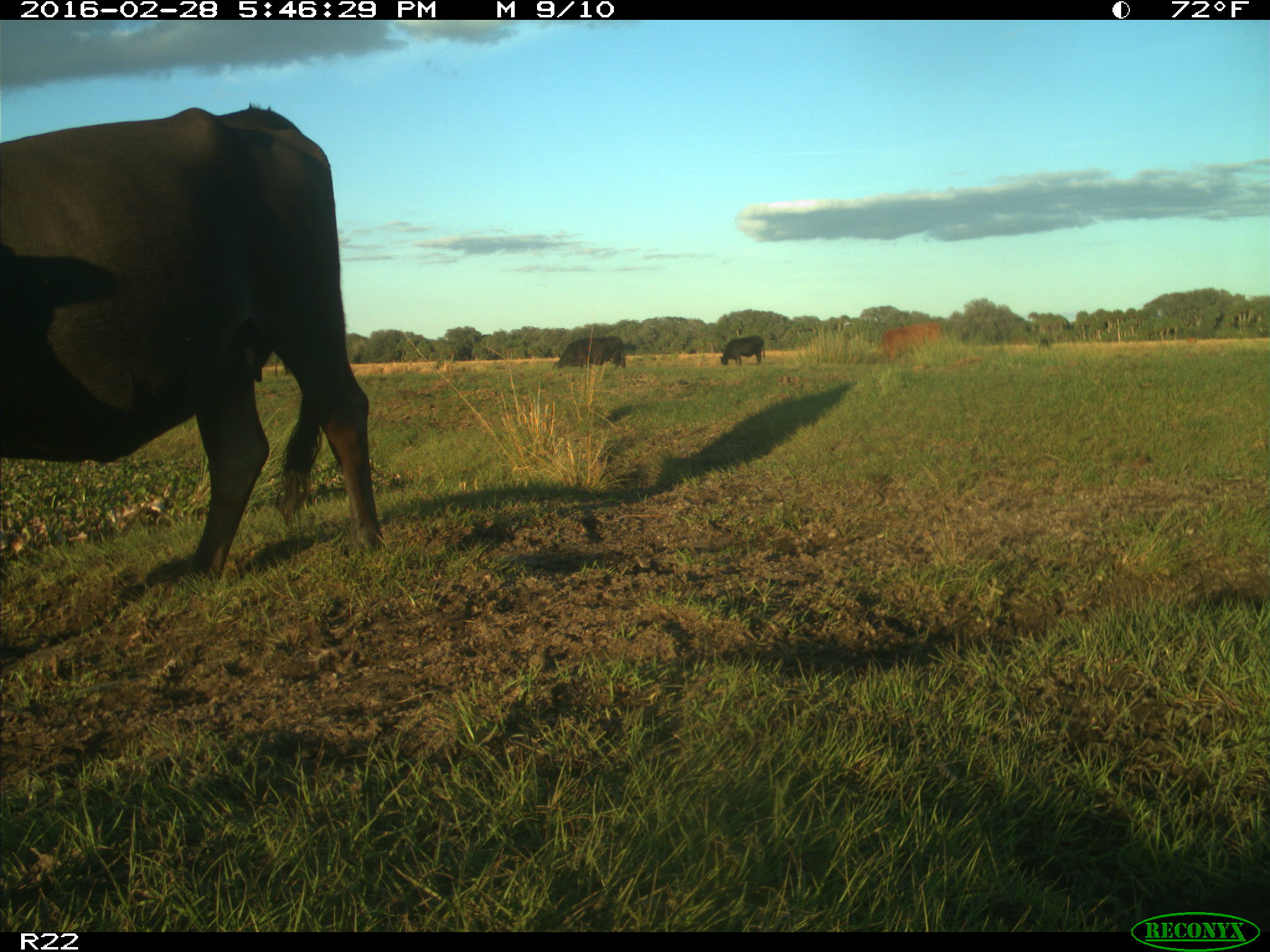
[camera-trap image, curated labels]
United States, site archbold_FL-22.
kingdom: Animalia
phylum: Chordata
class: Mammalia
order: Artiodactyla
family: Bovidae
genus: Bos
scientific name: Bos taurus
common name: domestic cow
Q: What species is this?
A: Bos taurus (domestic cow).